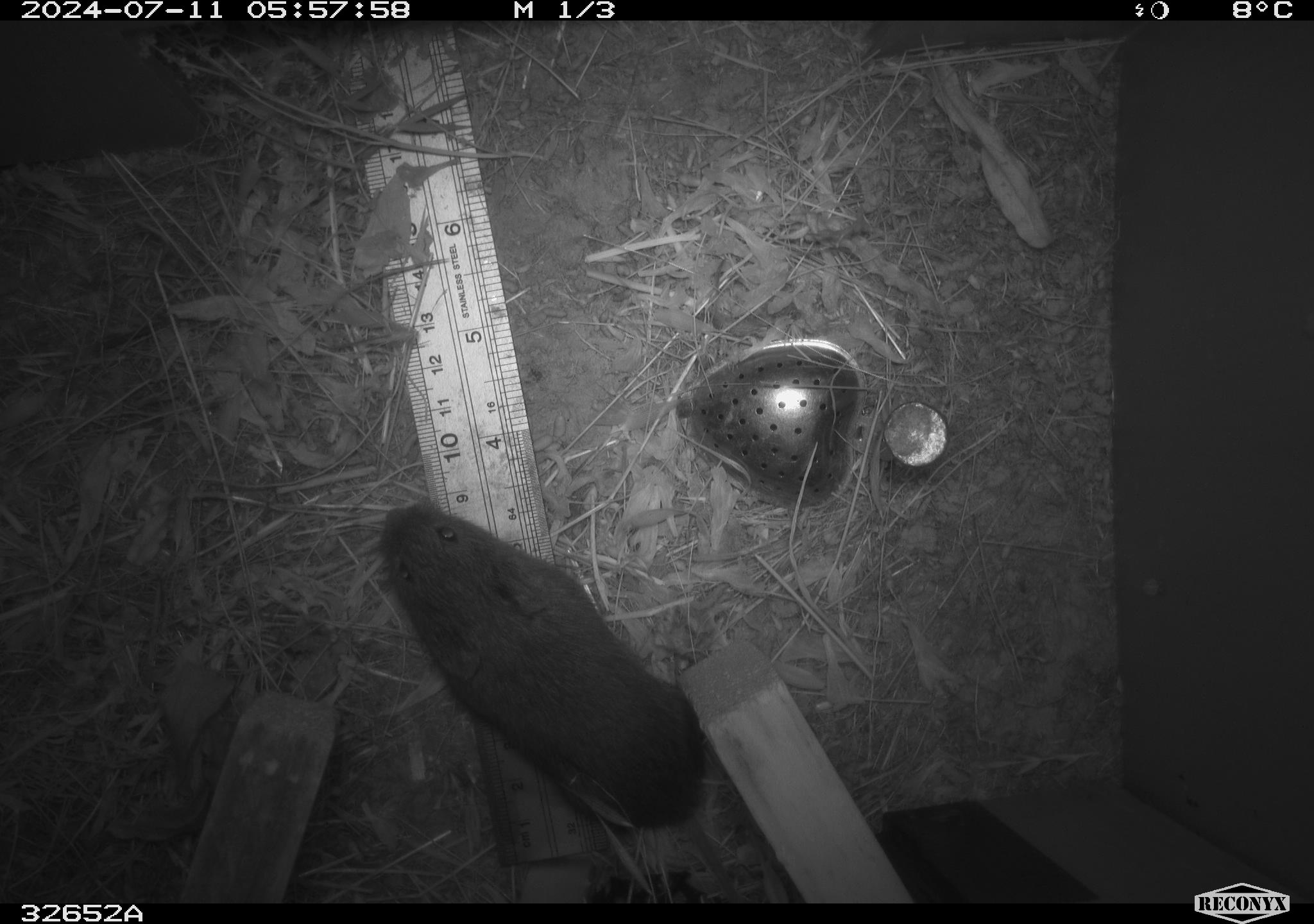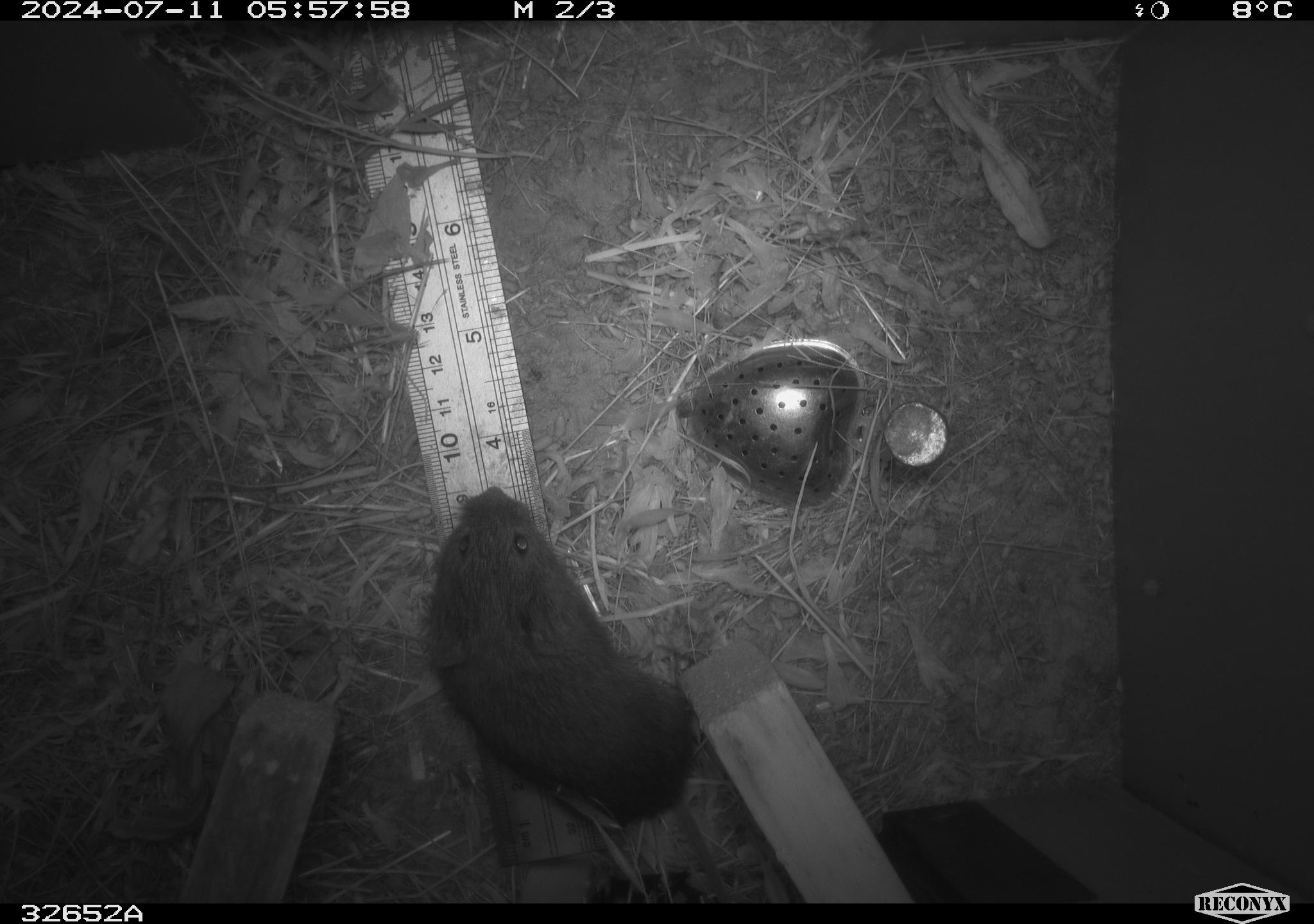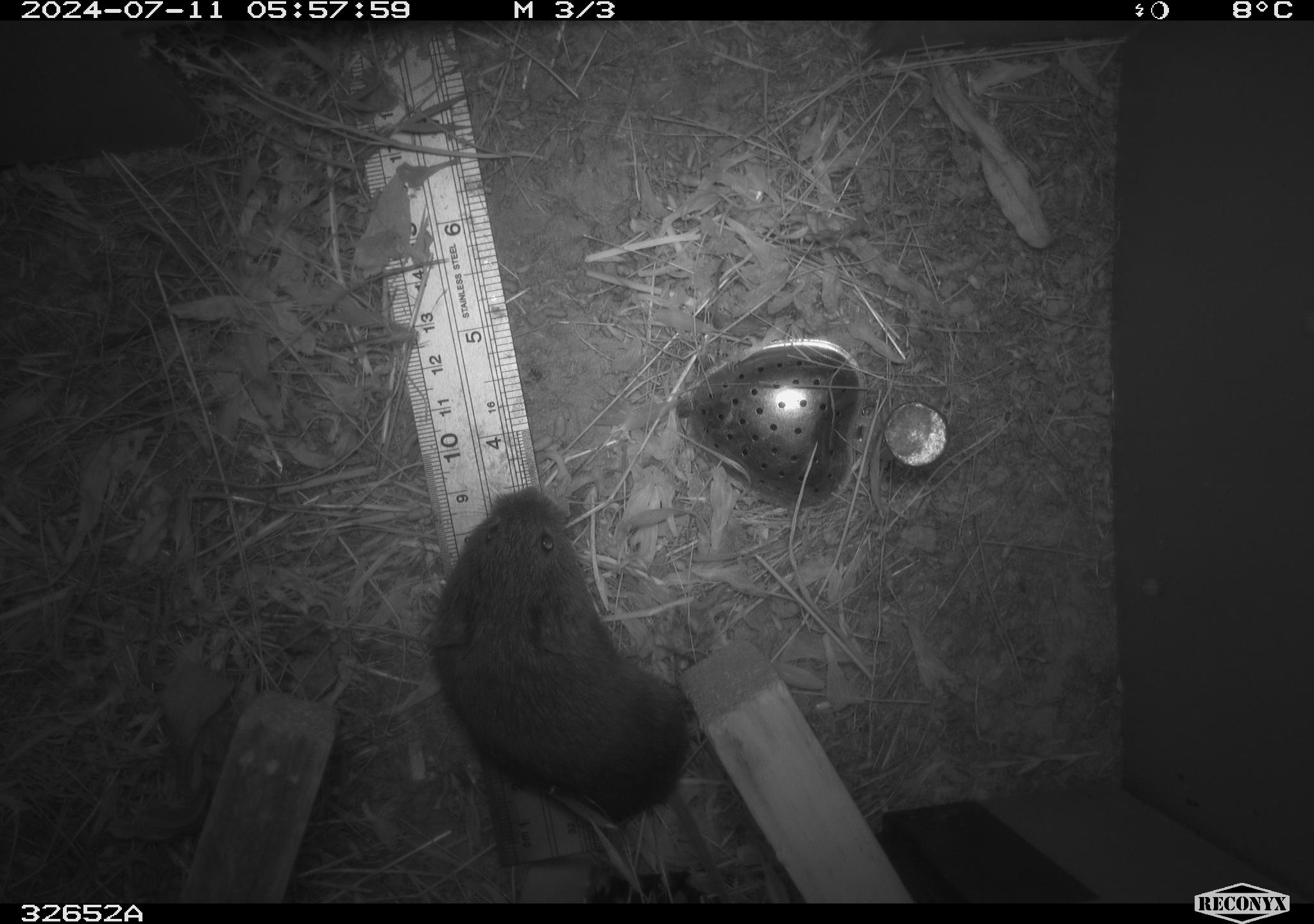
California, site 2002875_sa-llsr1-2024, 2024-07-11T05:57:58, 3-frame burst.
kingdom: Animalia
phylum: Chordata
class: Mammalia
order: Rodentia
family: Cricetidae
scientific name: Arvicolinae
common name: voles, lemmings, and muskrats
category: arvicolinae subfamily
Arvicolinae subfamily (voles, lemmings, and muskrats) (Arvicolinae).